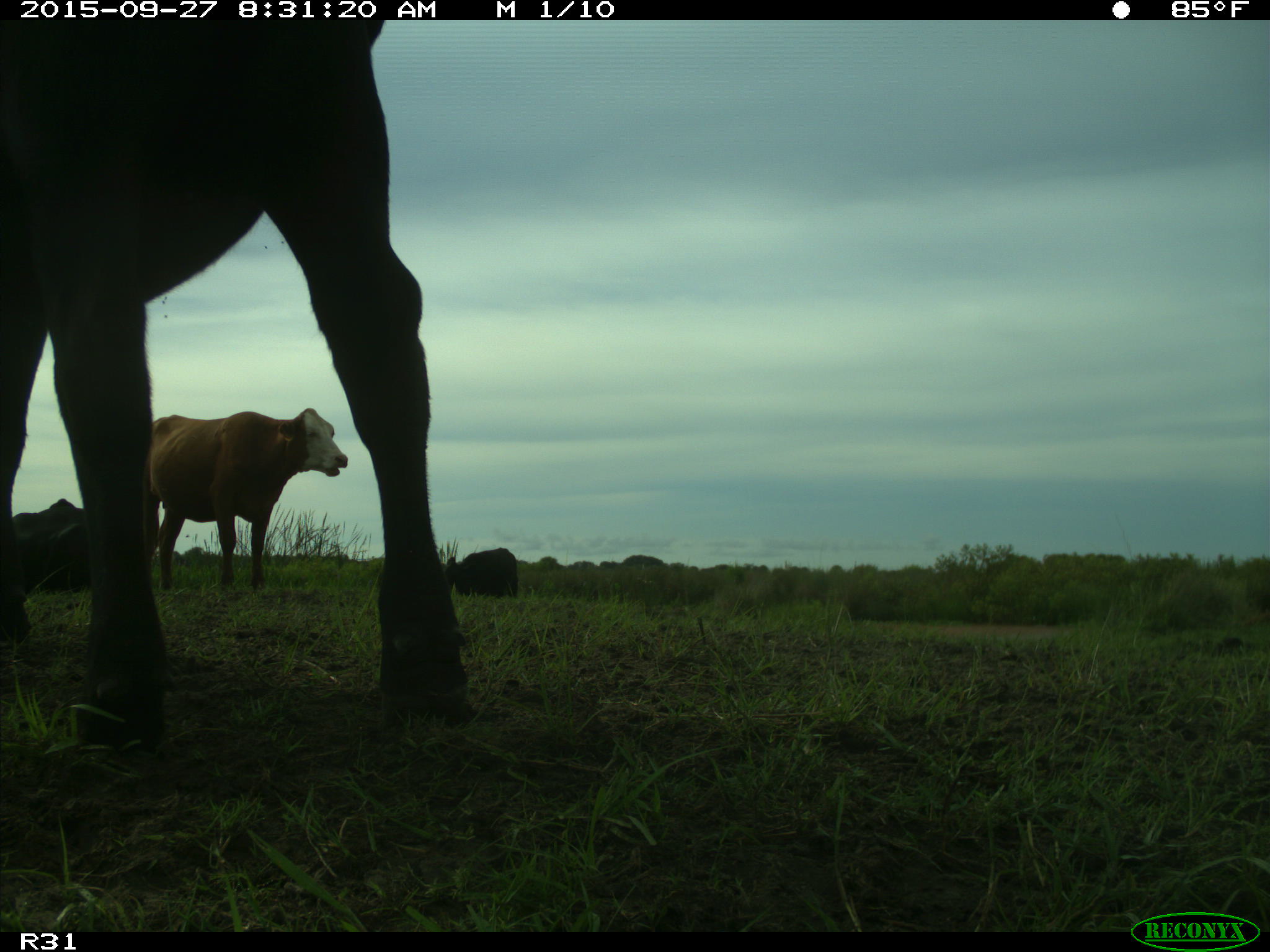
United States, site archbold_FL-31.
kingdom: Animalia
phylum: Chordata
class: Mammalia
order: Artiodactyla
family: Bovidae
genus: Bos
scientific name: Bos taurus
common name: domestic cow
Bos taurus (domestic cow).